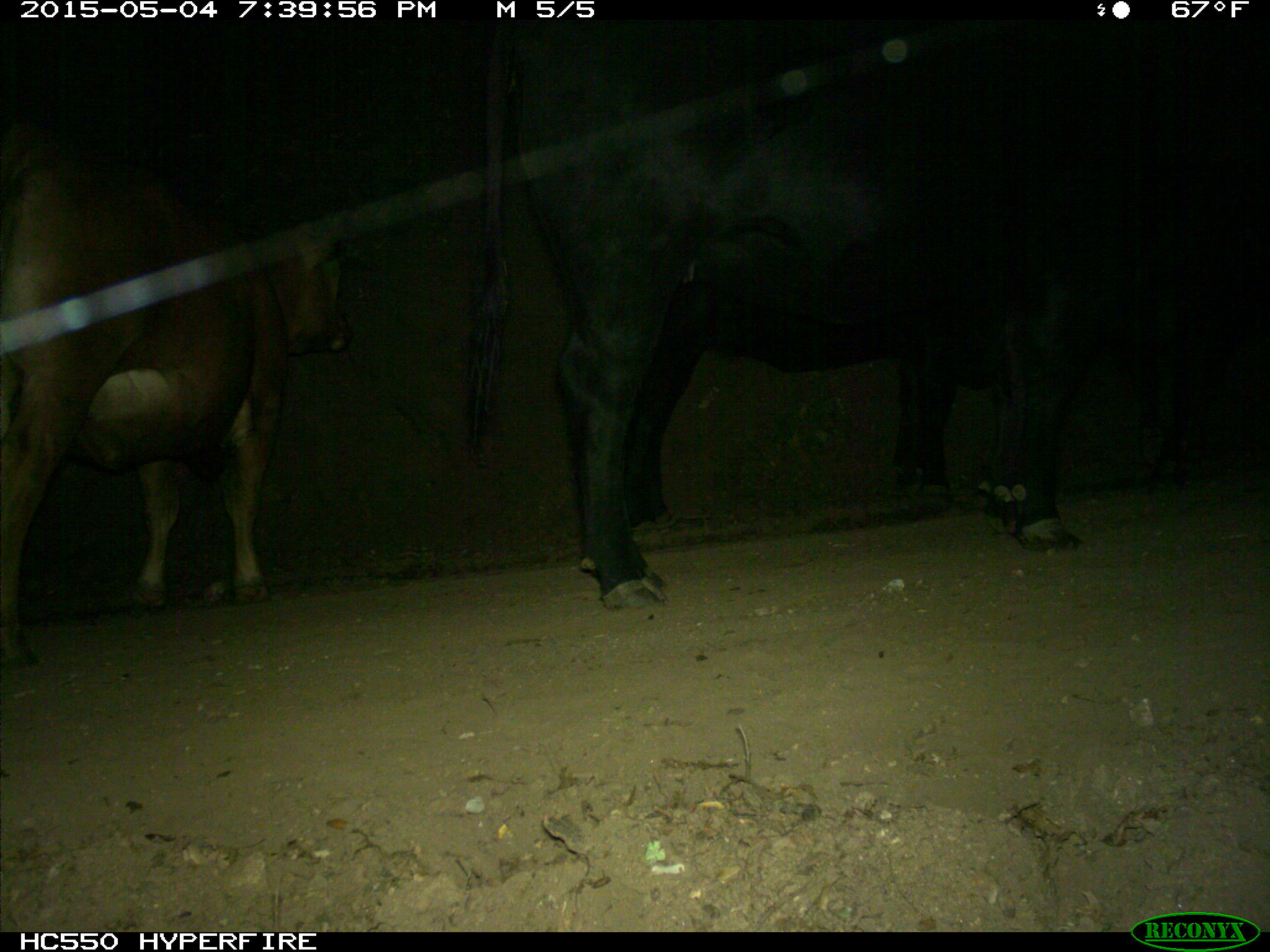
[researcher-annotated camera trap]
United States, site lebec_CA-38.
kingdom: Animalia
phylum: Chordata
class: Mammalia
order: Artiodactyla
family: Bovidae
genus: Bos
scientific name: Bos taurus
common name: domestic cow